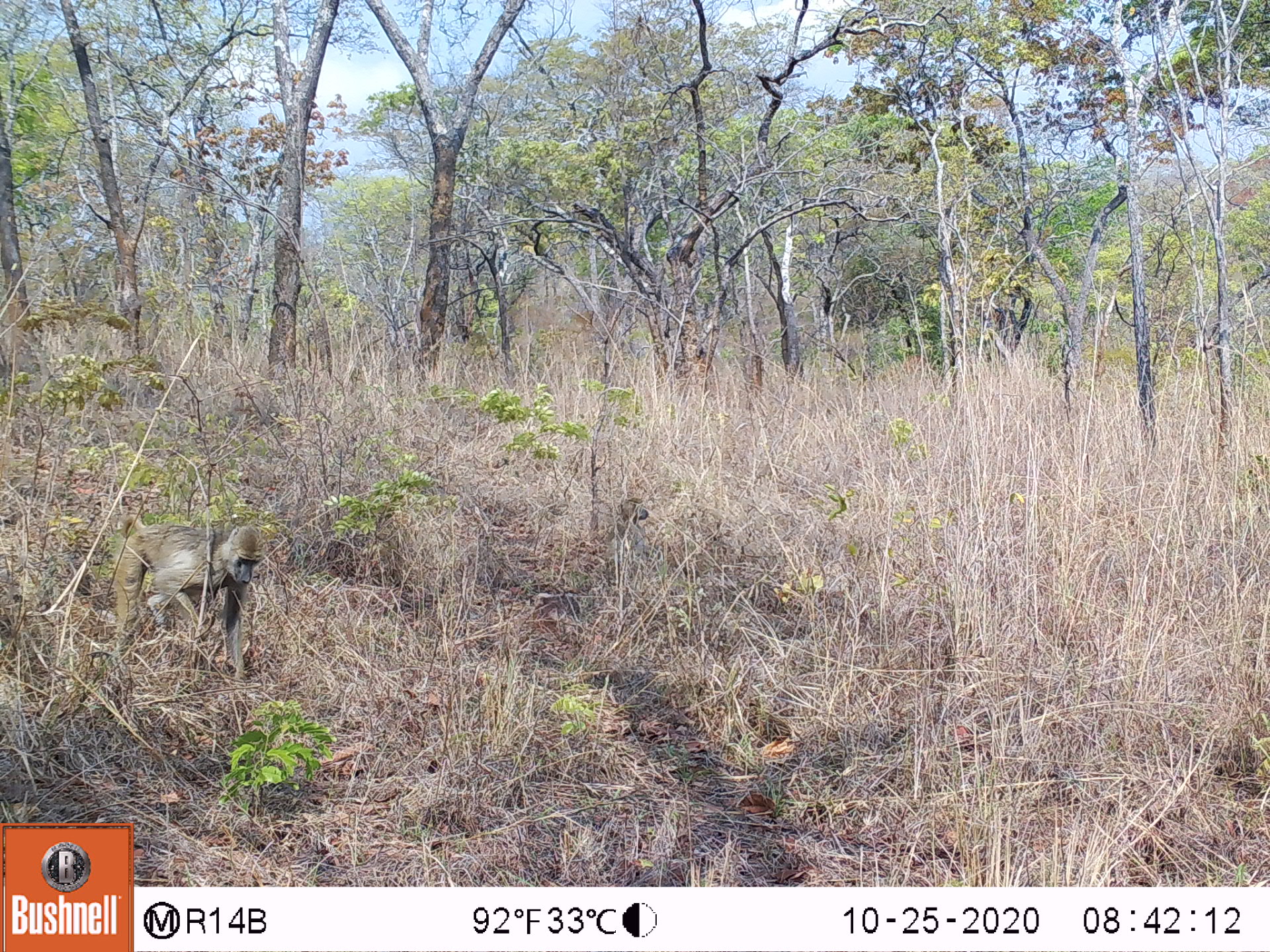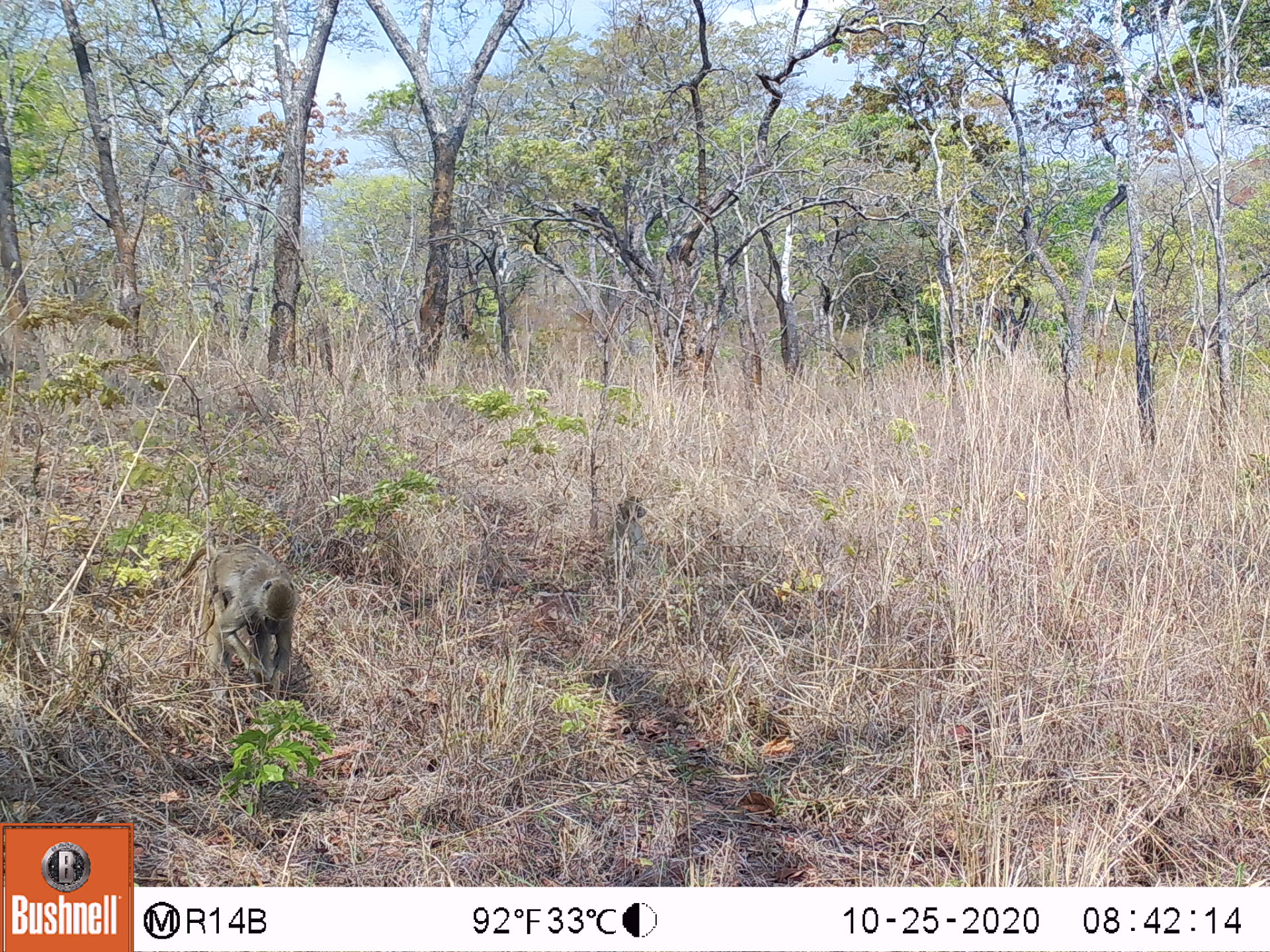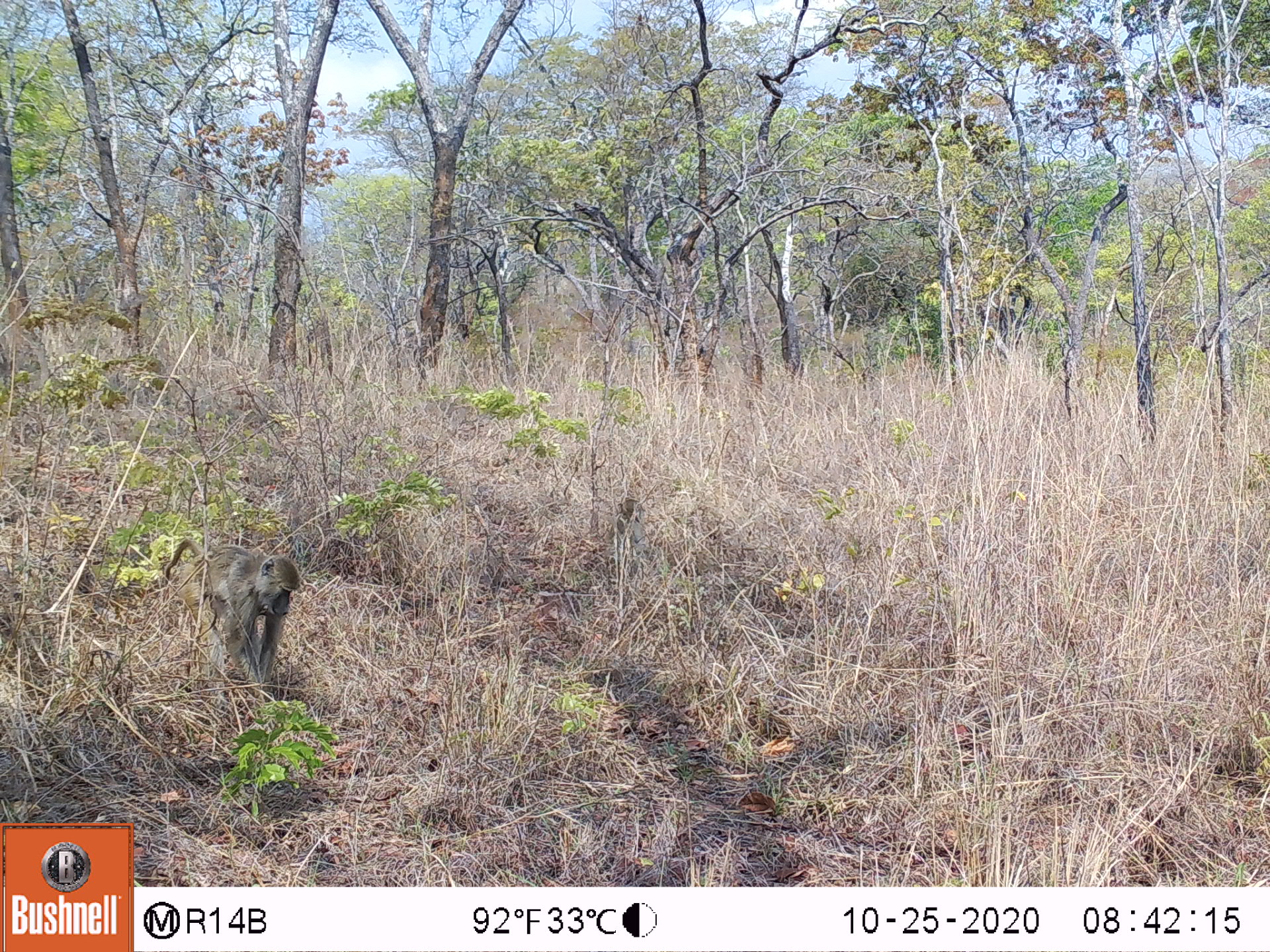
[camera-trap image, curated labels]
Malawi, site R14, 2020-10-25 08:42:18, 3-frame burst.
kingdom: Animalia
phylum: Chordata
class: Mammalia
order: Primates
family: Cercopithecidae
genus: Papio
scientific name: Papio cynocephalus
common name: yellow baboon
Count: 1.